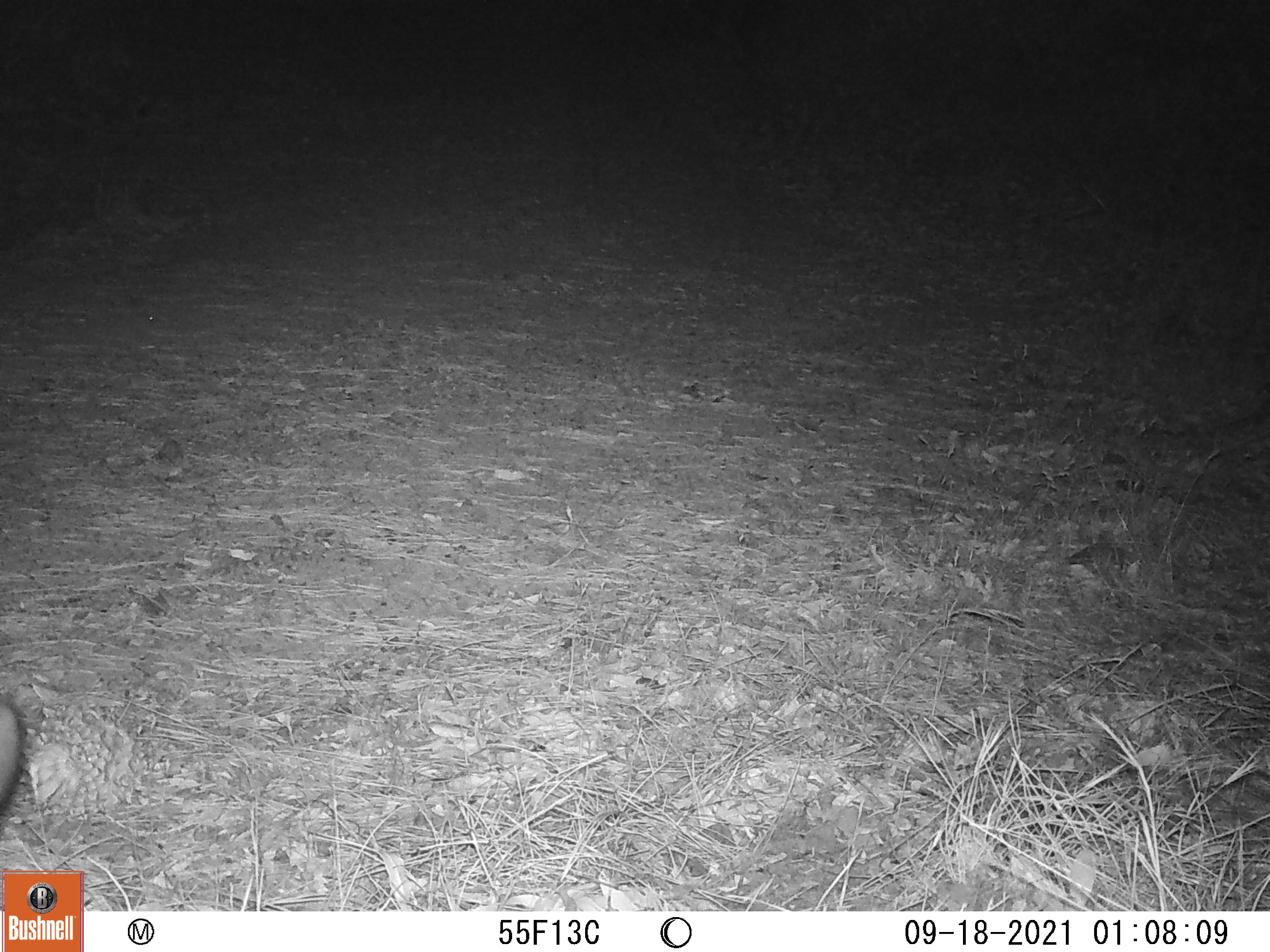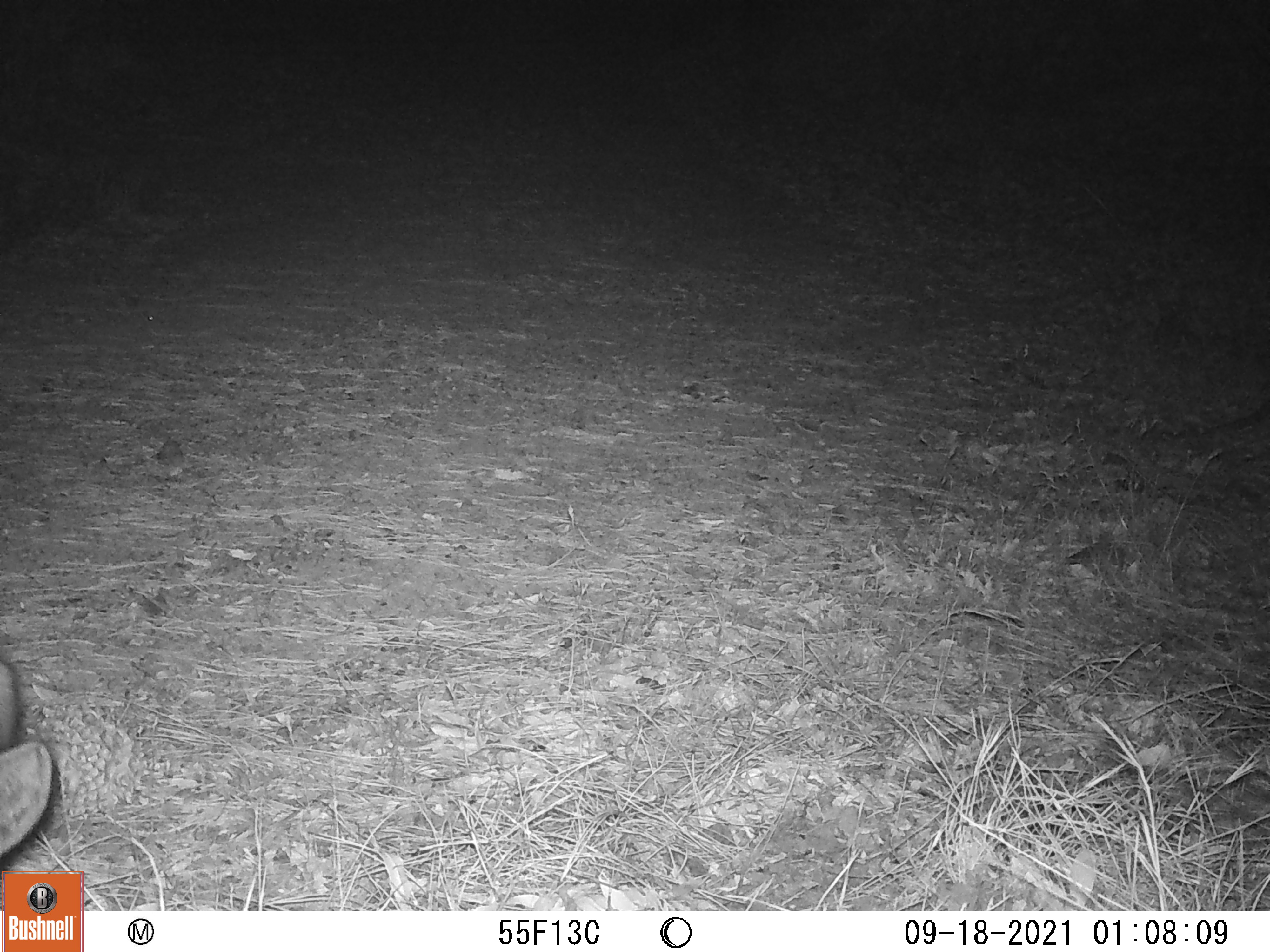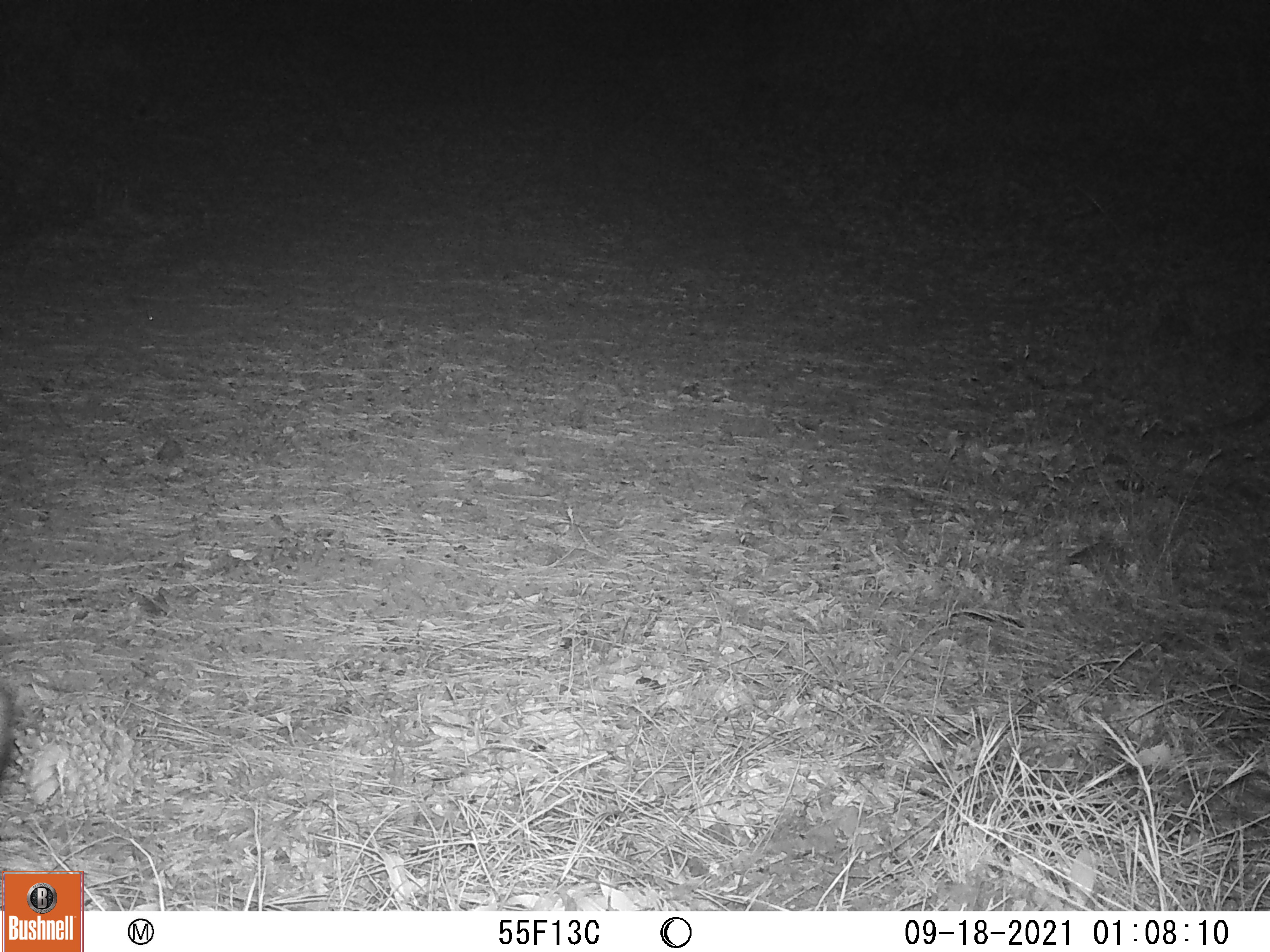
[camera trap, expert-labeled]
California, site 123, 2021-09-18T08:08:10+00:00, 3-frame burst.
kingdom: Animalia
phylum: Chordata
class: Mammalia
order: Artiodactyla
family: Suidae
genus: Sus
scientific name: Sus scrofa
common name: wild boar